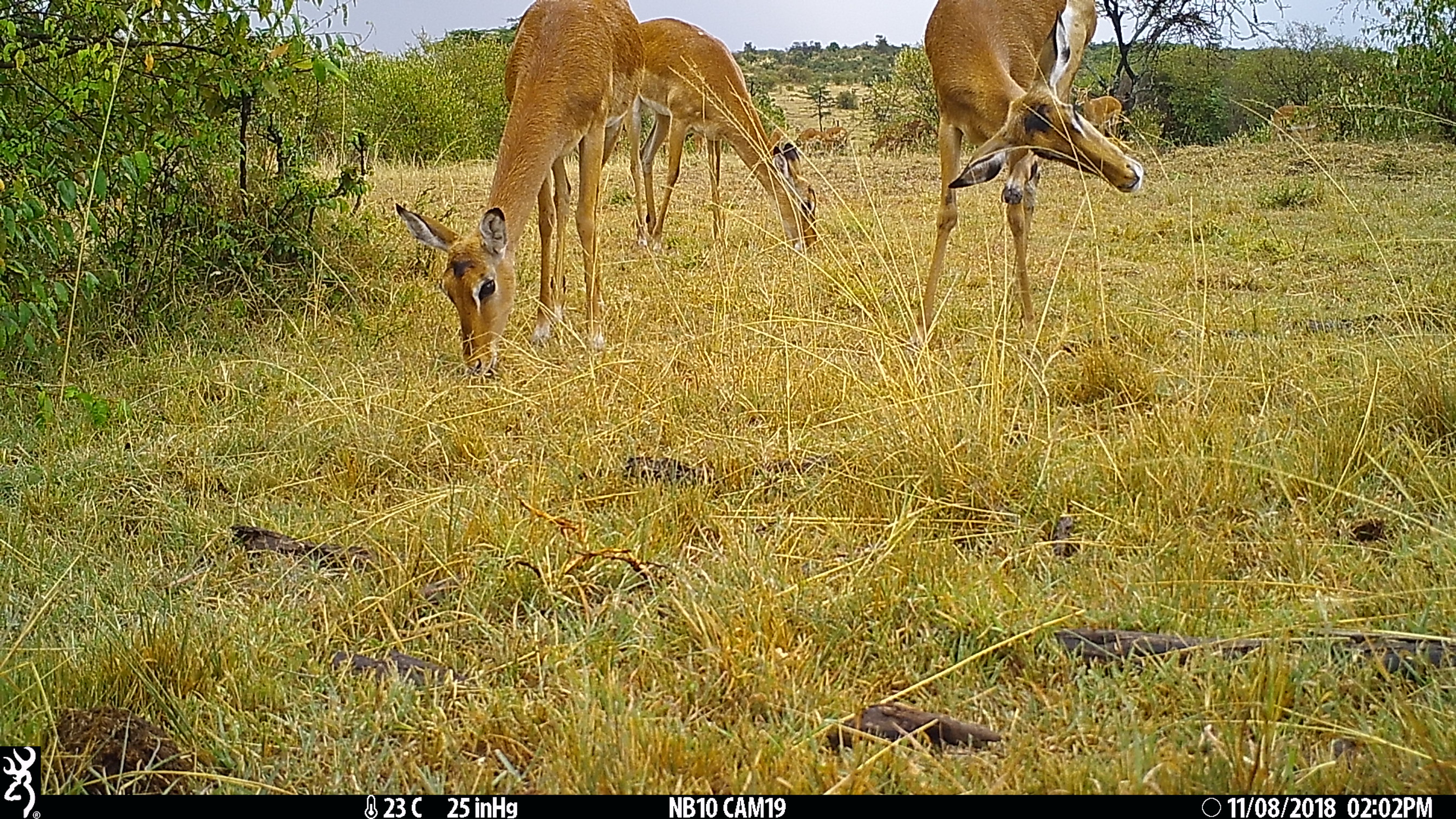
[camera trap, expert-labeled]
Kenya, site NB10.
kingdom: Animalia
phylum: Chordata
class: Mammalia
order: Artiodactyla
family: Bovidae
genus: Aepyceros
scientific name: Aepyceros melampus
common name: impala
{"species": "impala (Aepyceros melampus)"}